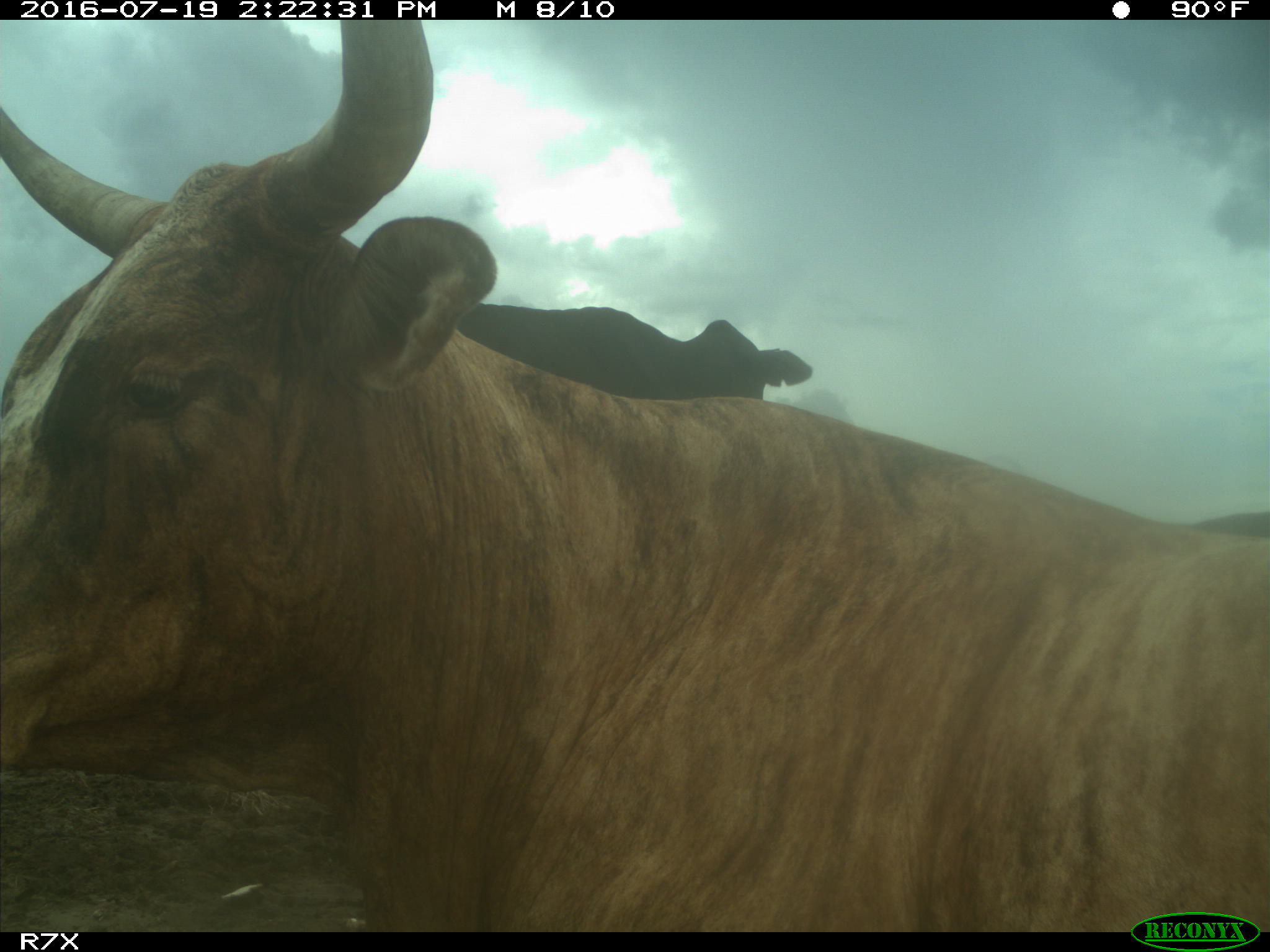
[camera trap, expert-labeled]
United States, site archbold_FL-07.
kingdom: Animalia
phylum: Chordata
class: Mammalia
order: Artiodactyla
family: Bovidae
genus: Bos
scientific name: Bos taurus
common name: domestic cow